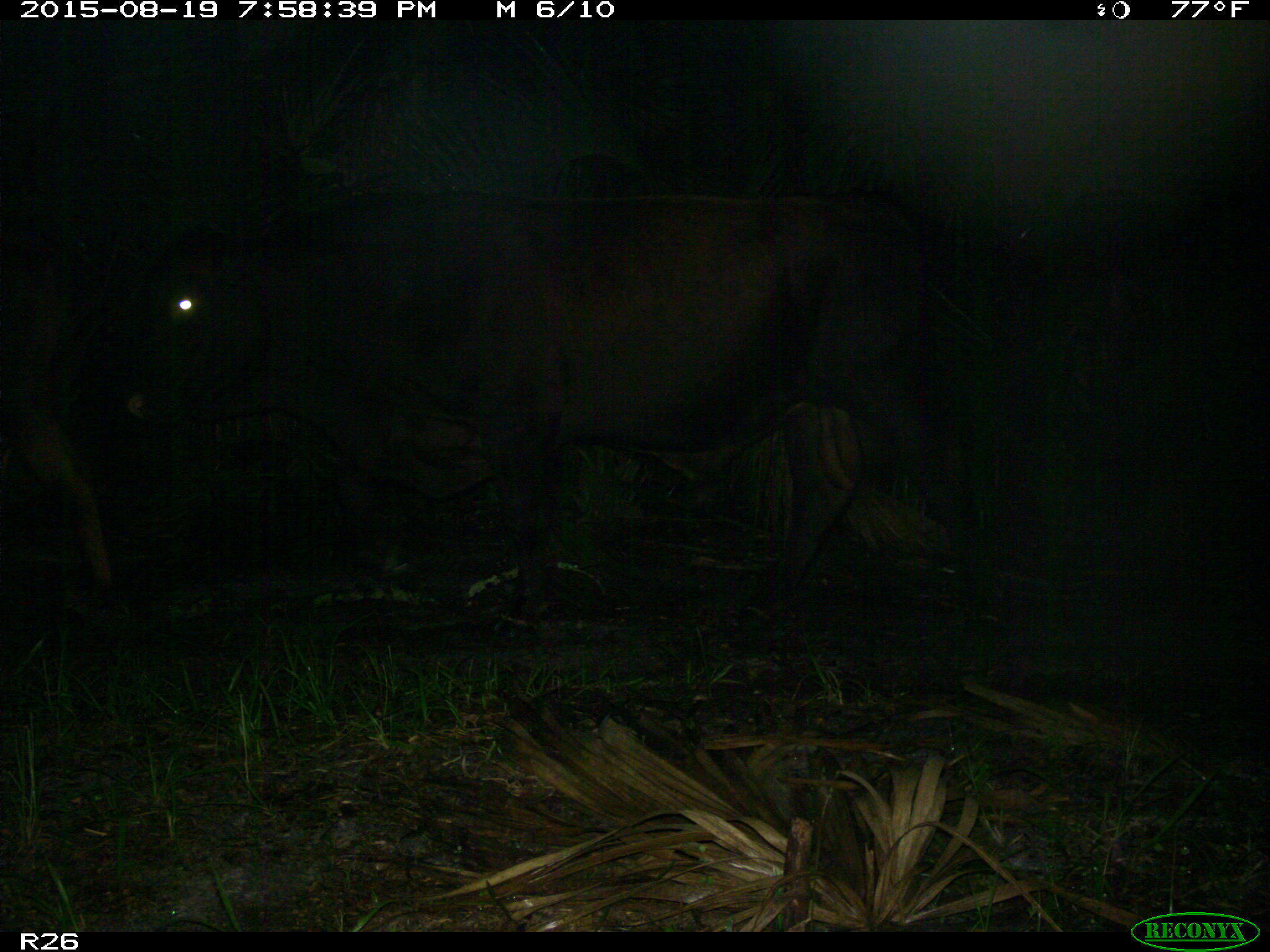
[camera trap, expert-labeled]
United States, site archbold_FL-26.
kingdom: Animalia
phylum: Chordata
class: Mammalia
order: Artiodactyla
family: Bovidae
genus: Bos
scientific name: Bos taurus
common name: domestic cow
Bos taurus (domestic cow).